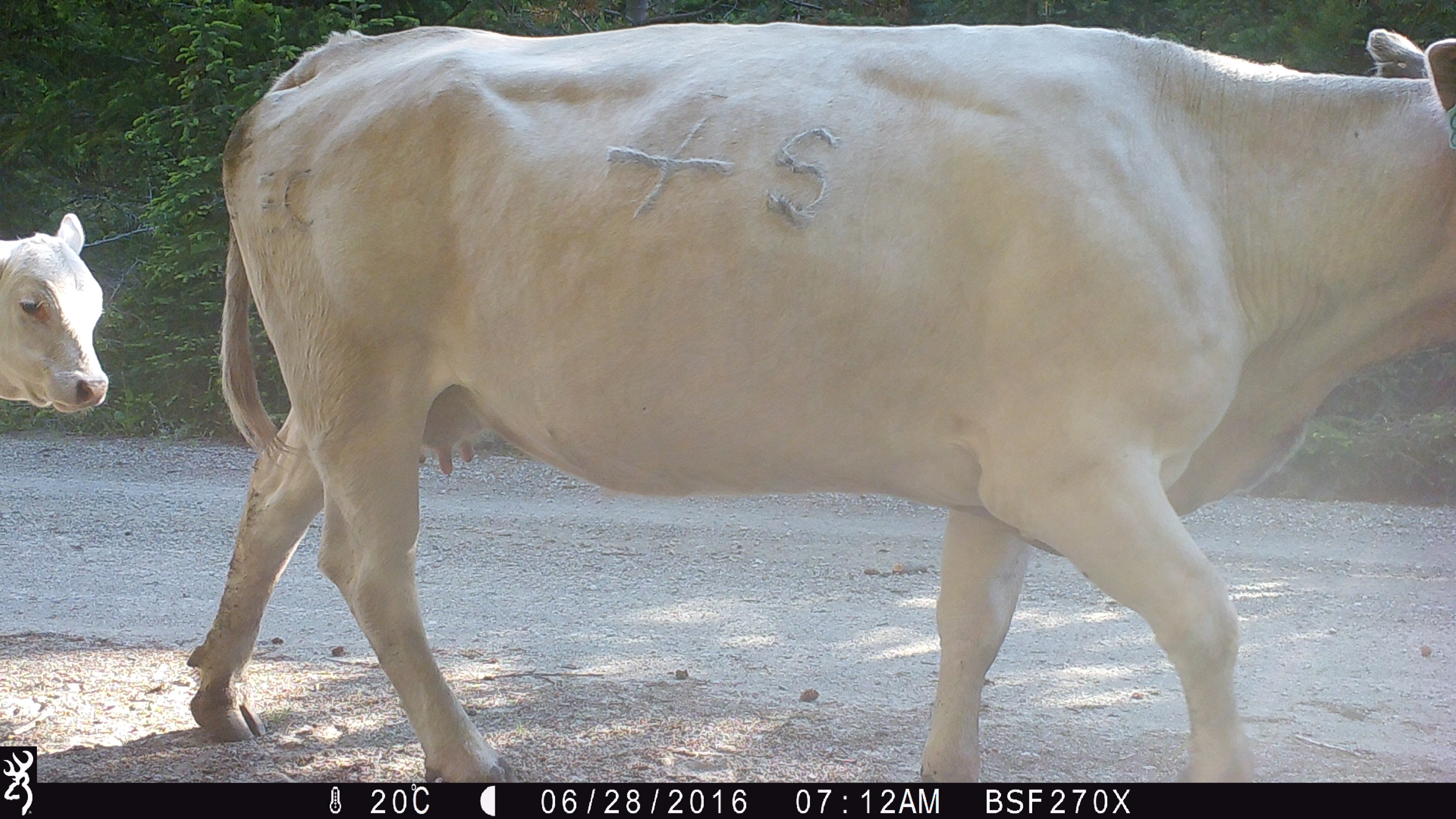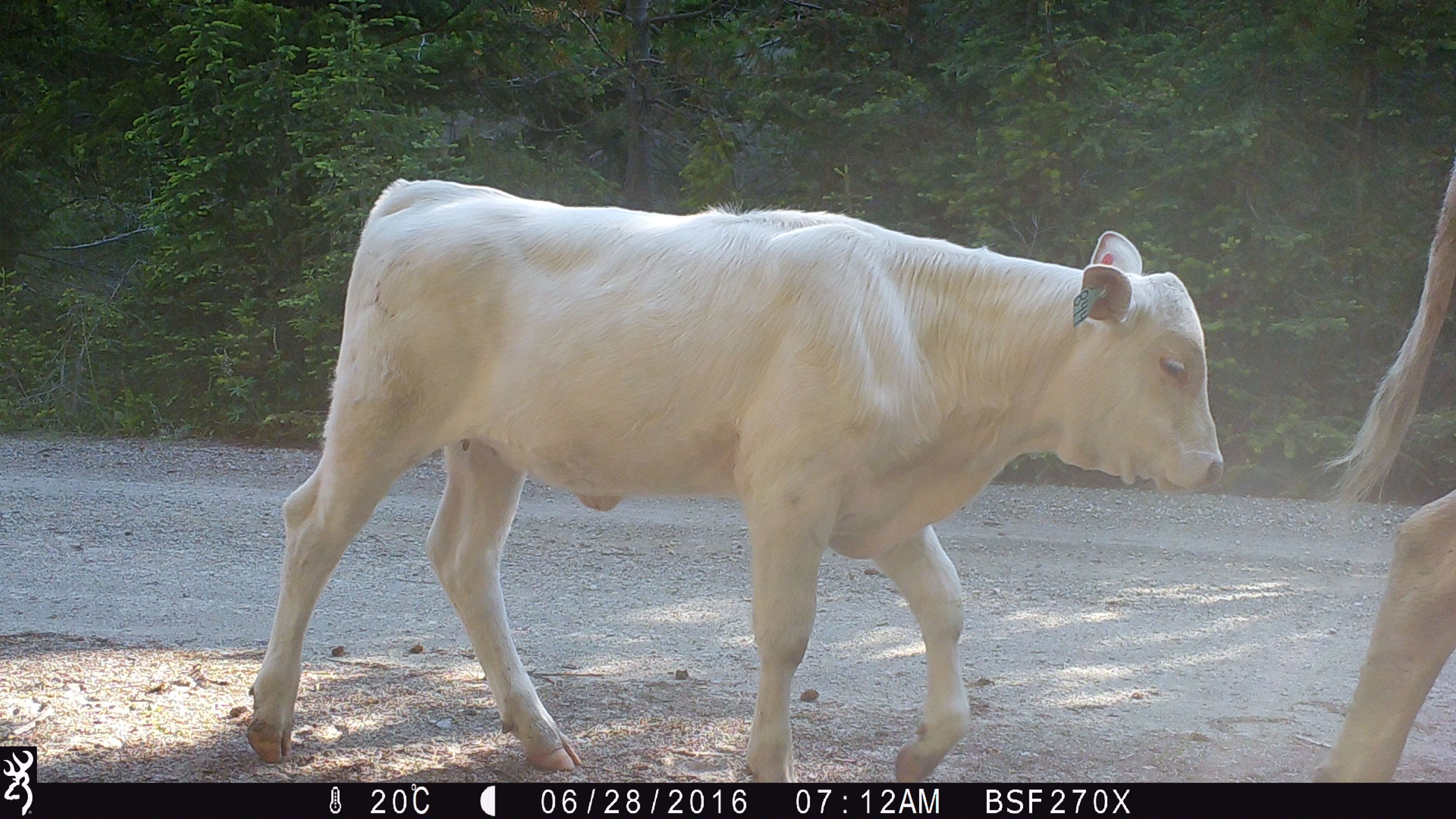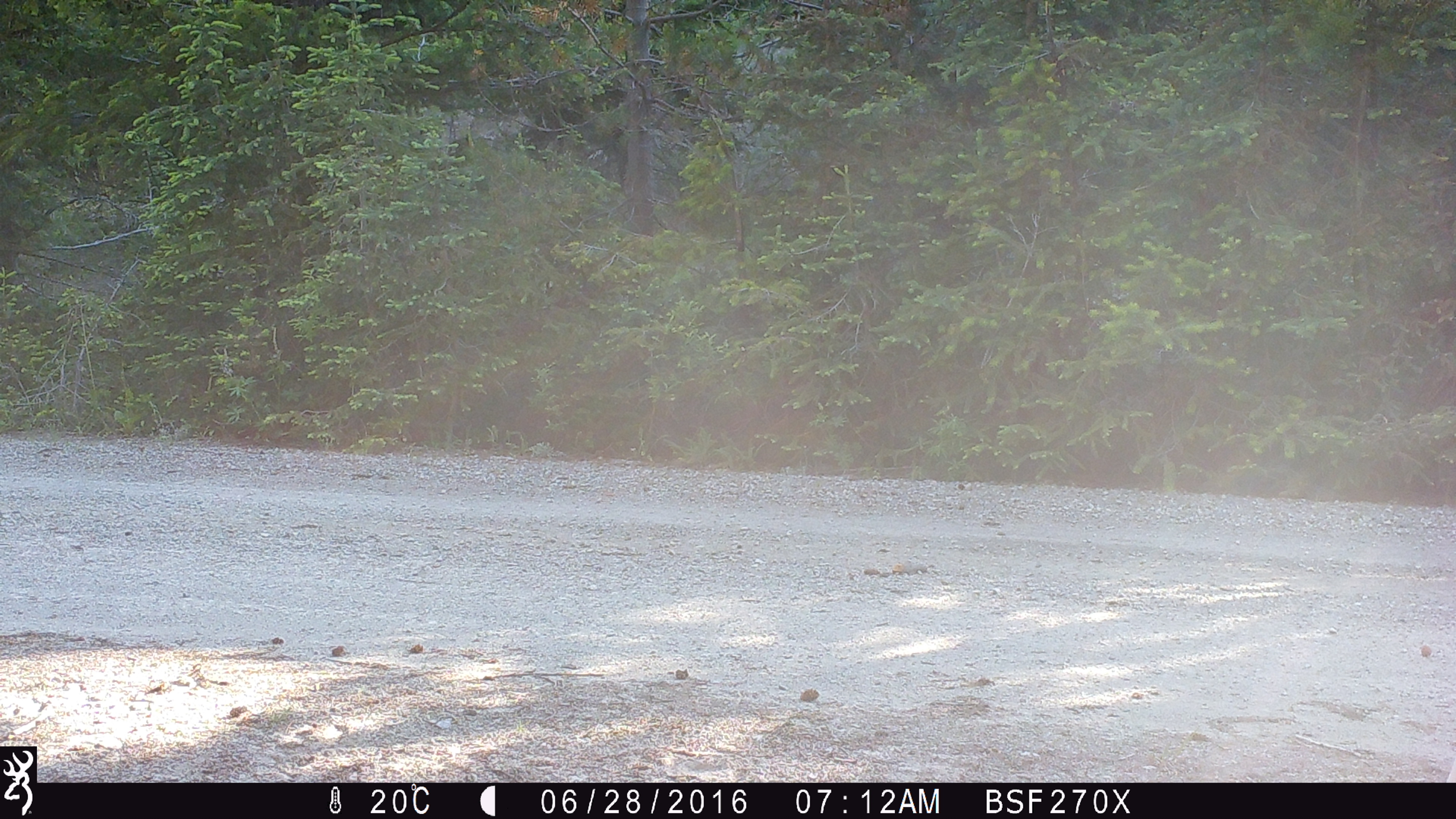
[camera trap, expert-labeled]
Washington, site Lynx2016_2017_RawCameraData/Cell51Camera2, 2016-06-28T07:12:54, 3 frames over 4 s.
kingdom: Animalia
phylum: Chordata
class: Mammalia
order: Artiodactyla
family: Bovidae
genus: Bos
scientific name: Bos taurus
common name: domestic cattle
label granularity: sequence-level